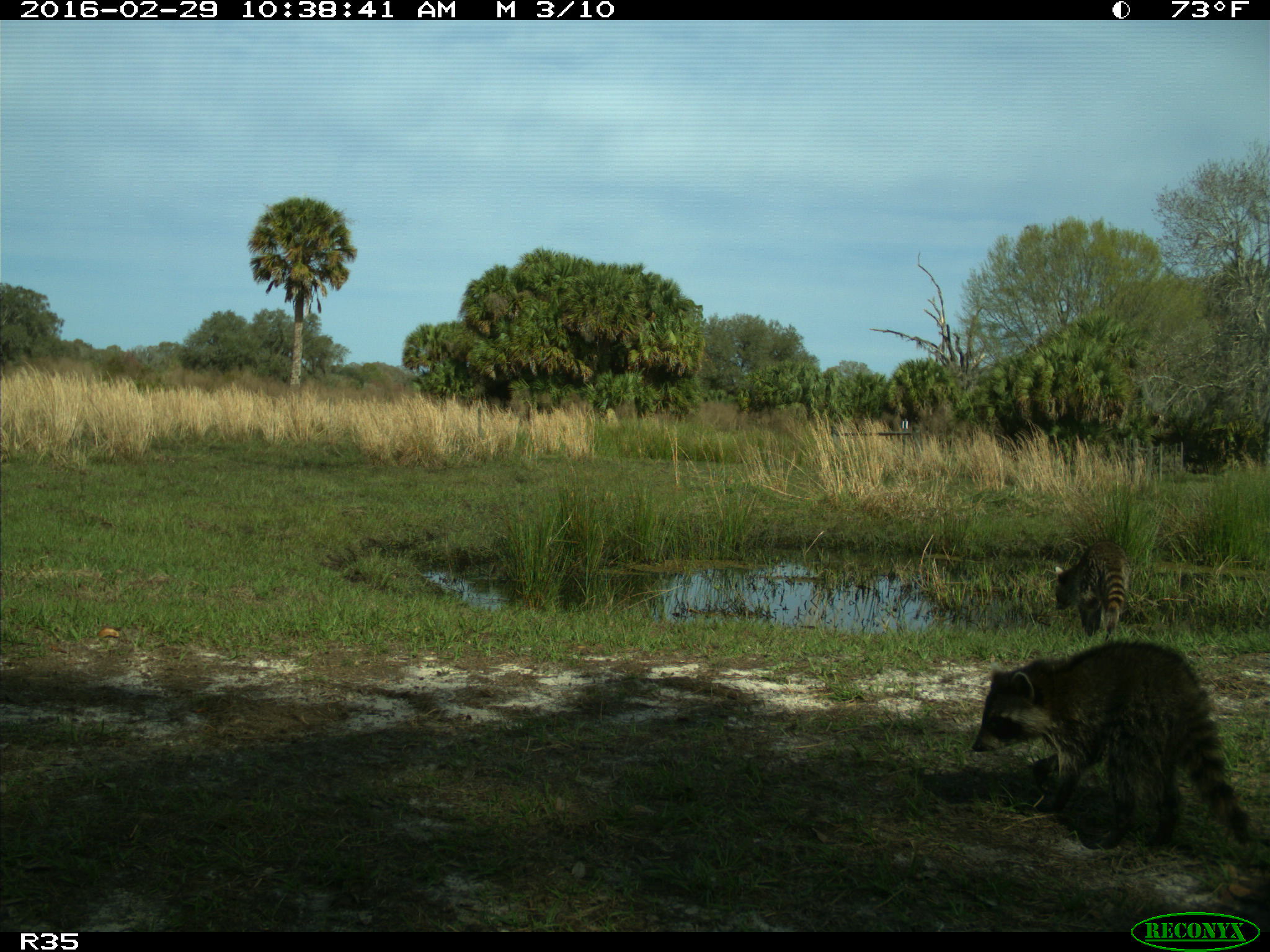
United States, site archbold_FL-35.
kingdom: Animalia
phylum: Chordata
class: Mammalia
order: Carnivora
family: Procyonidae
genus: Procyon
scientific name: Procyon lotor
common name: common raccoon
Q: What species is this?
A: Procyon lotor (common raccoon).